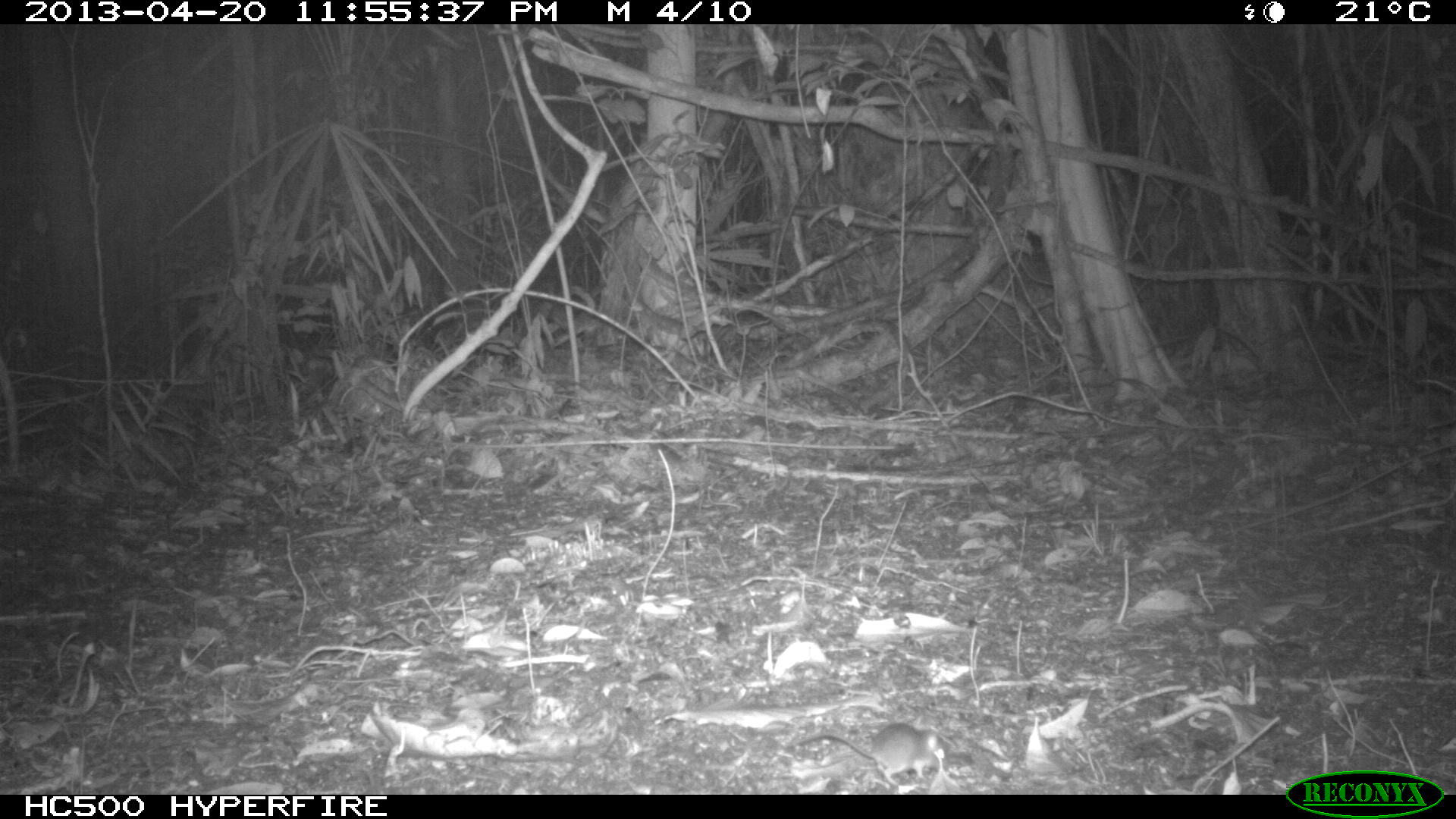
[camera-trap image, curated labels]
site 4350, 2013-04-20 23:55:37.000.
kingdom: Animalia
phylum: Chordata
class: Mammalia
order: Rodentia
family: Cricetidae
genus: Peromyscus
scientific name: Peromyscus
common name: deermice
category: peromyscus sp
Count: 1.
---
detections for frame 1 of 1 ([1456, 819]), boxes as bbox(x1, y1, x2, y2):
peromyscus sp: bbox(782, 722, 951, 786)